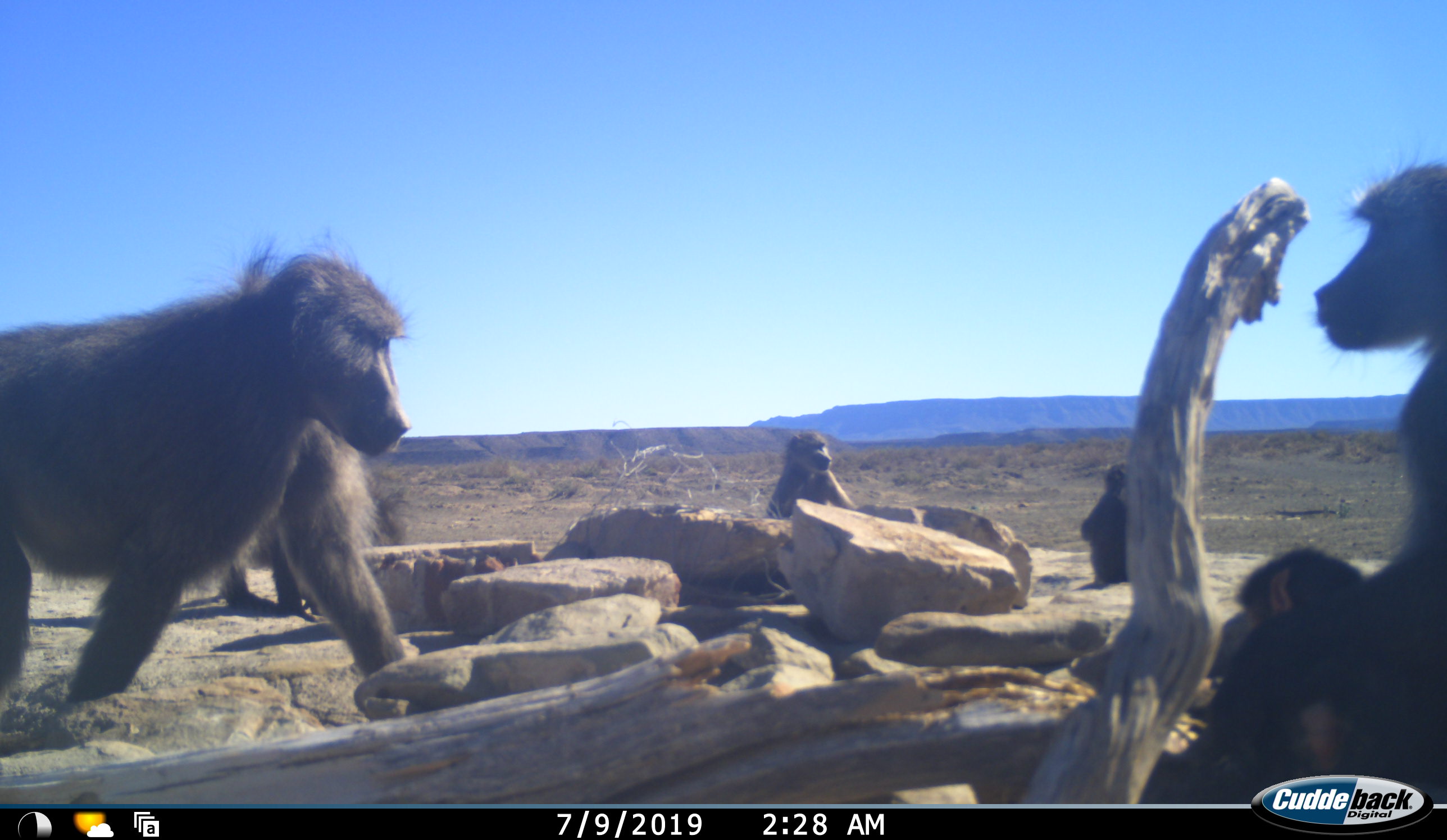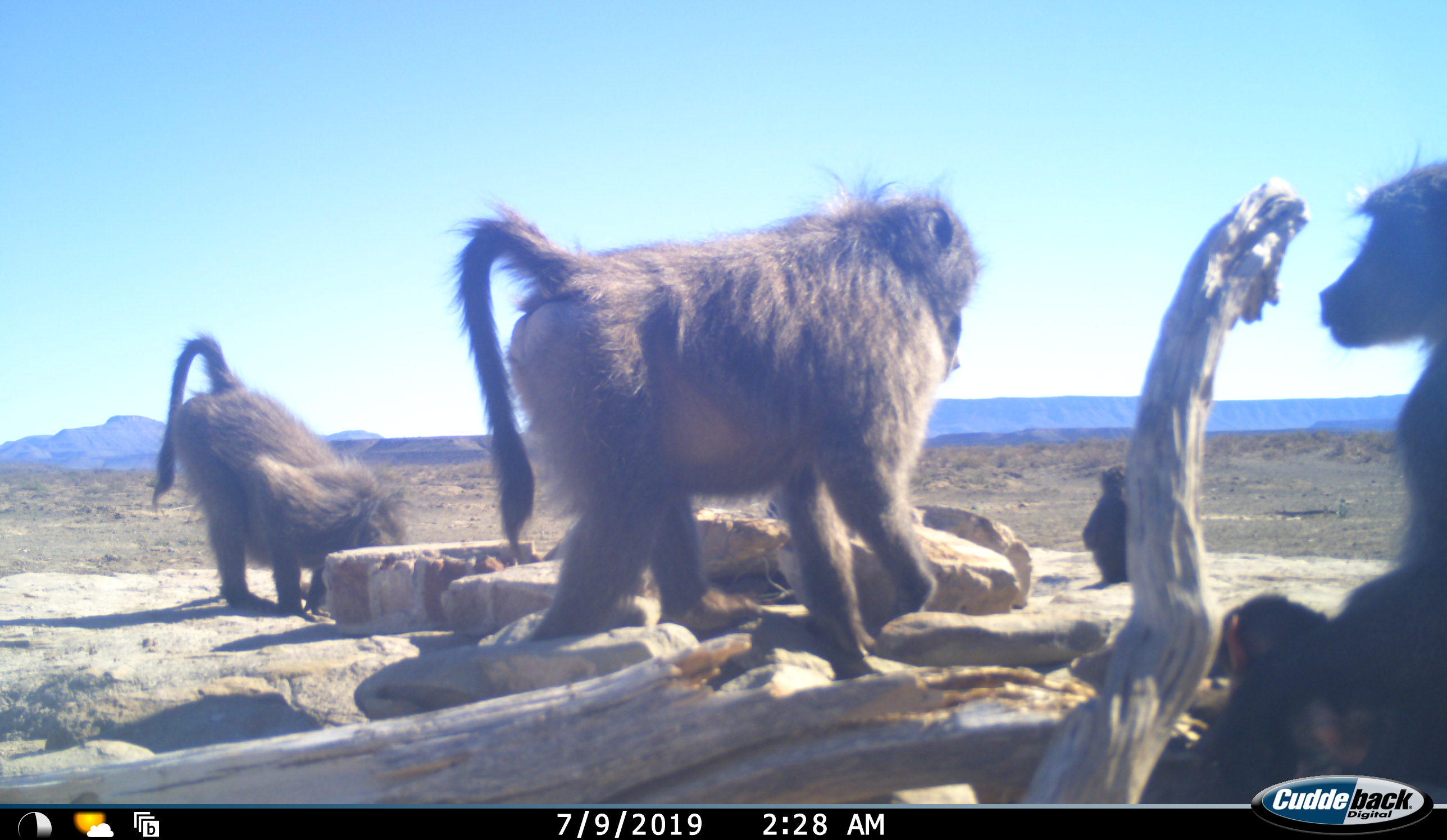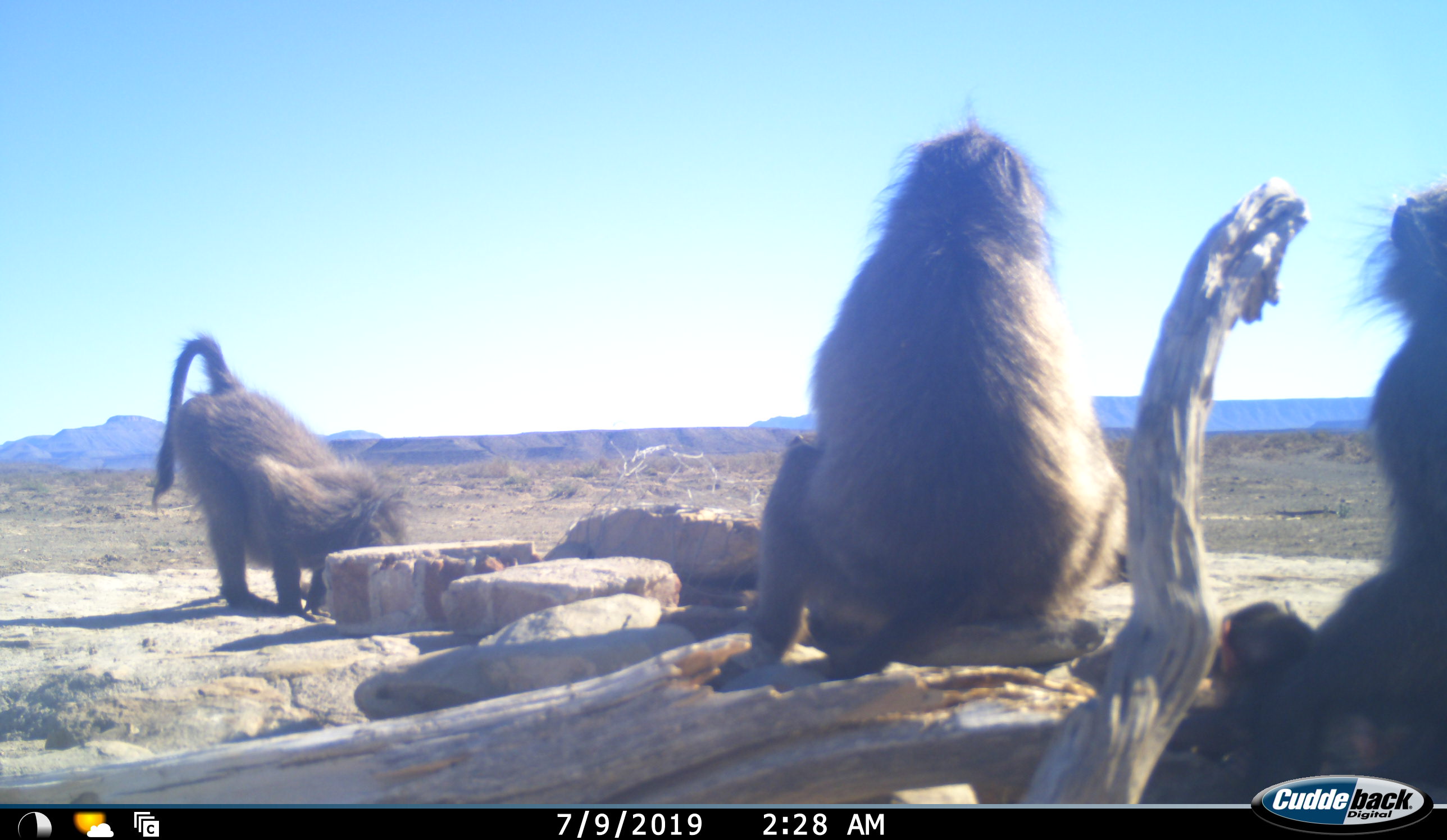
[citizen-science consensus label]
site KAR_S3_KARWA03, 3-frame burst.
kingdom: Animalia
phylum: Chordata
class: Mammalia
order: Primates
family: Cercopithecidae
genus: Papio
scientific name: Papio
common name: baboon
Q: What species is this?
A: Baboon (Papio).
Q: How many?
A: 6.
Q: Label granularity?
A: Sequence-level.